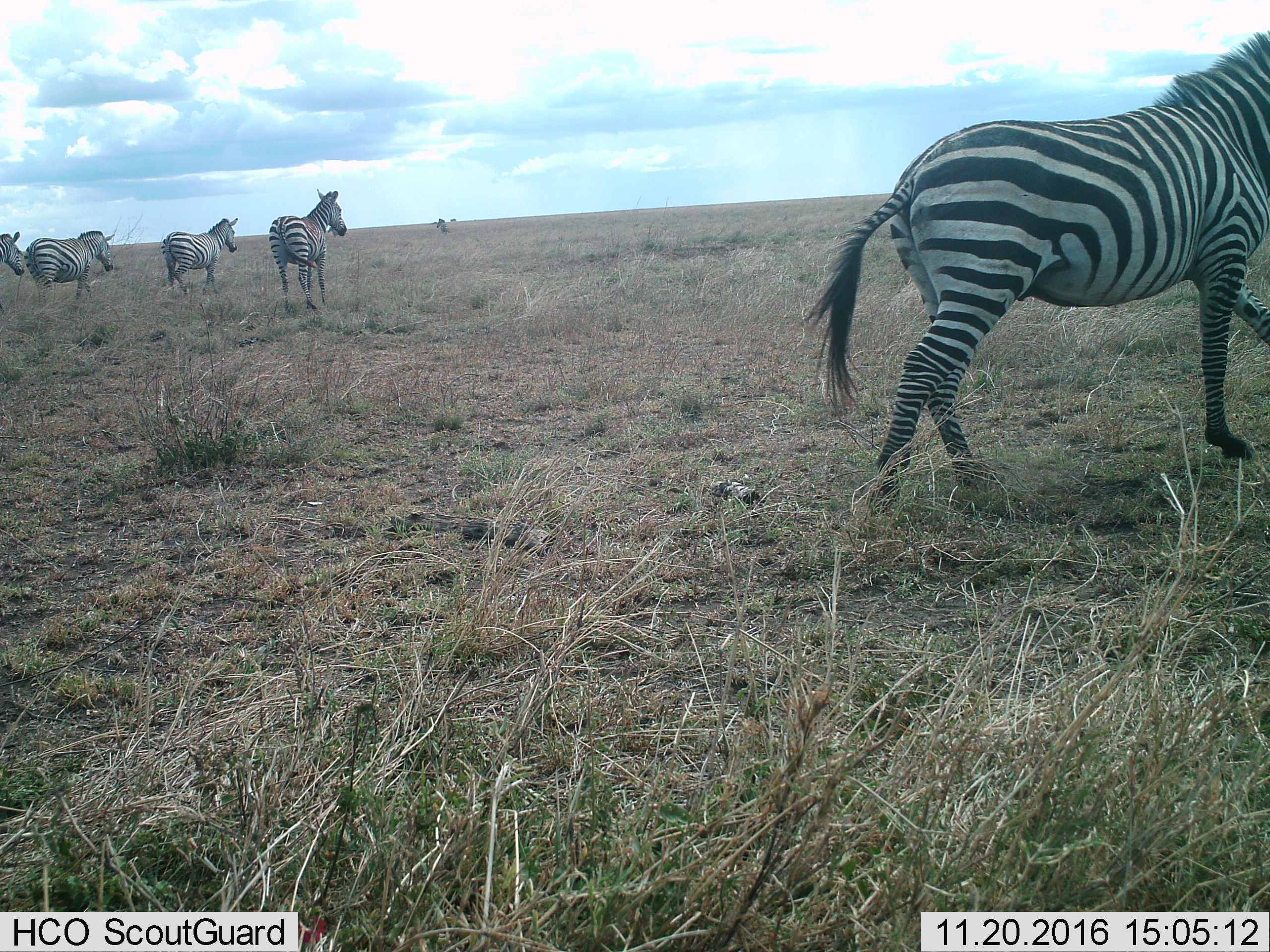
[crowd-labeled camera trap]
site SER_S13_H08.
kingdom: Animalia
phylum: Chordata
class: Mammalia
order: Perissodactyla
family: Equidae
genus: Equus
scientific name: Equus quagga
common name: plains zebra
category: zebraplains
Zebraplains (plains zebra) (Equus quagga), count 5. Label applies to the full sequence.